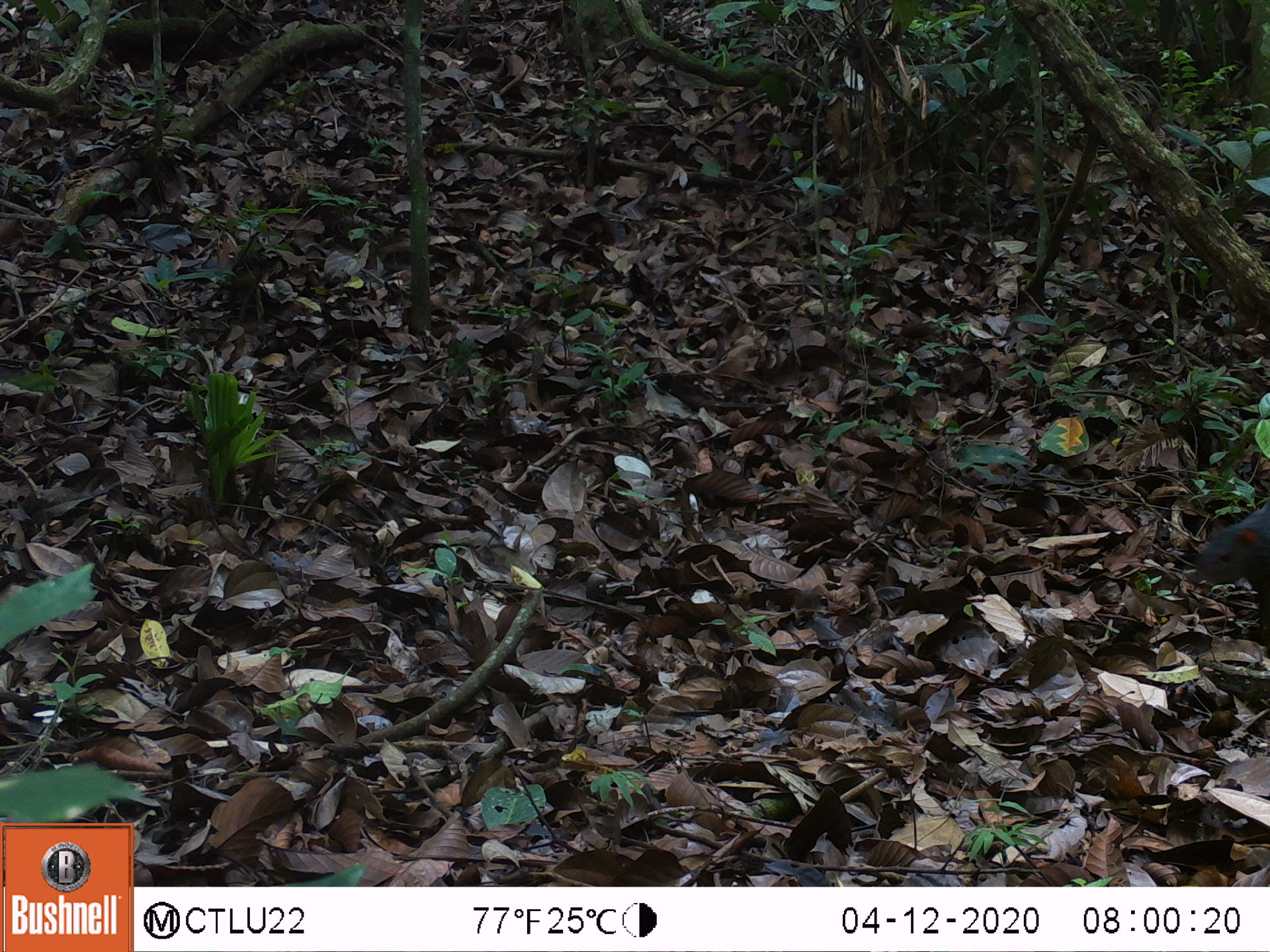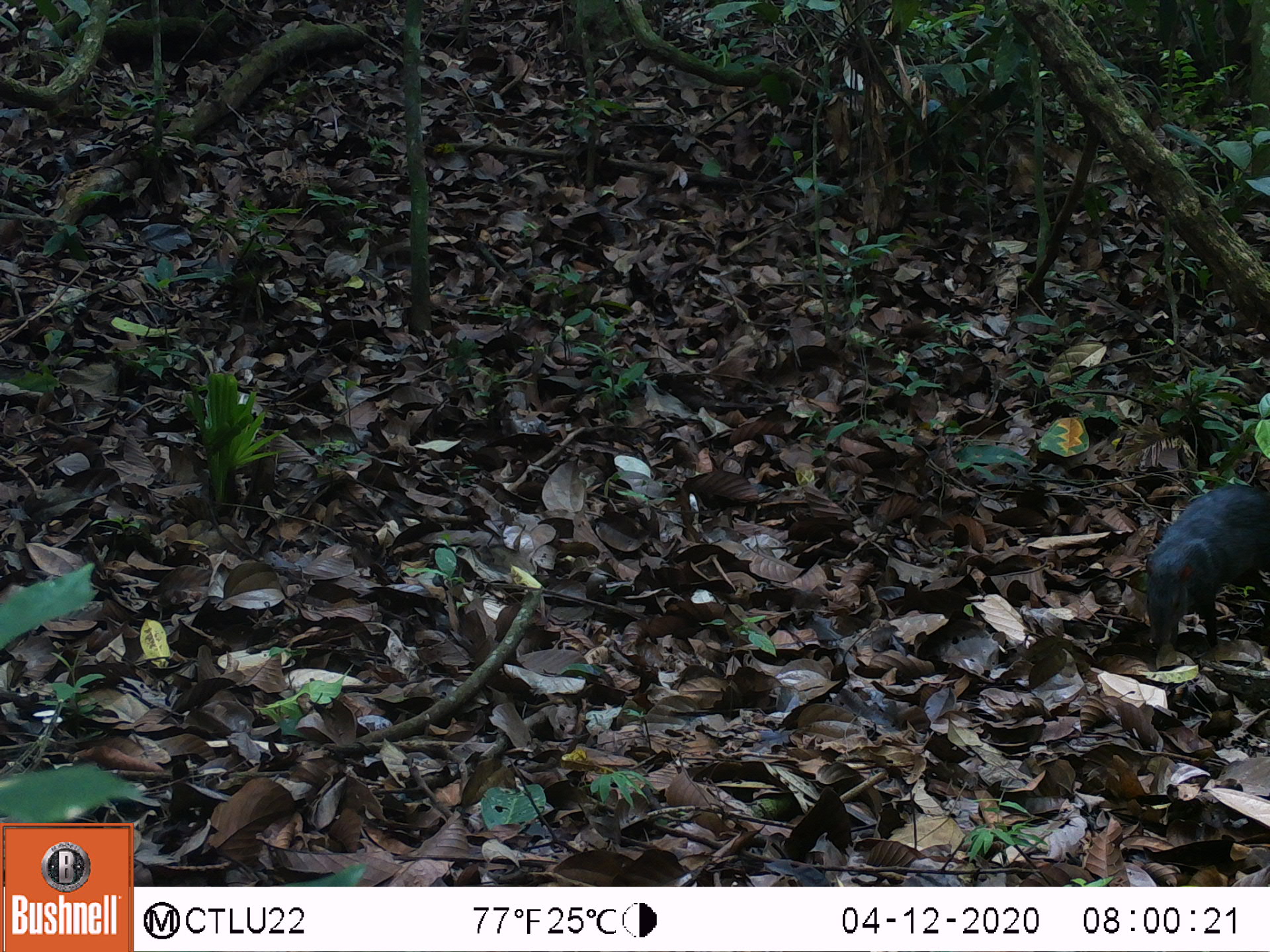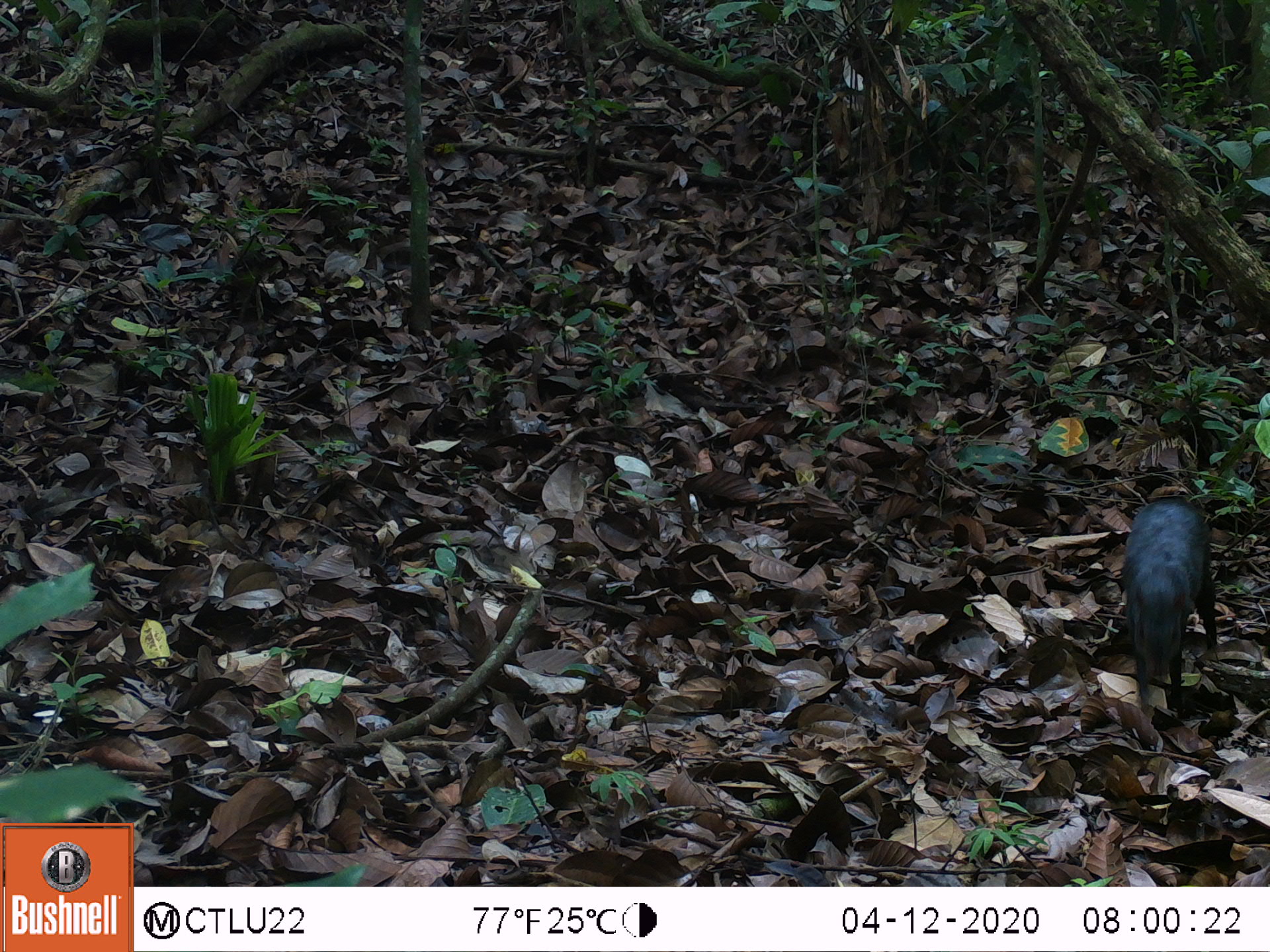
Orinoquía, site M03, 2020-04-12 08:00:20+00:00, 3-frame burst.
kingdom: Animalia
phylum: Chordata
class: Mammalia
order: Rodentia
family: Dasyproctidae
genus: Dasyprocta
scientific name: Dasyprocta fuliginosa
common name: black agouti